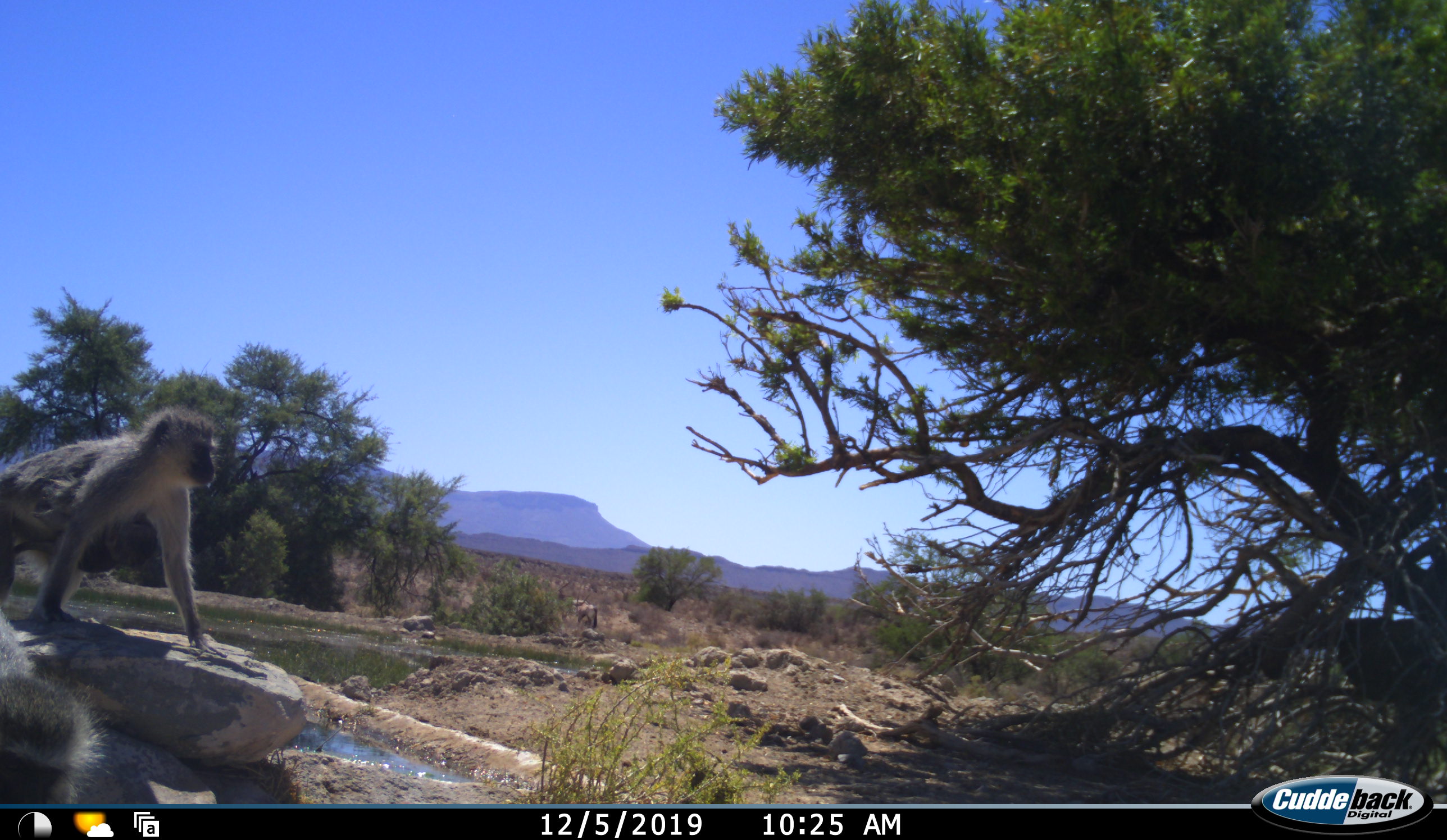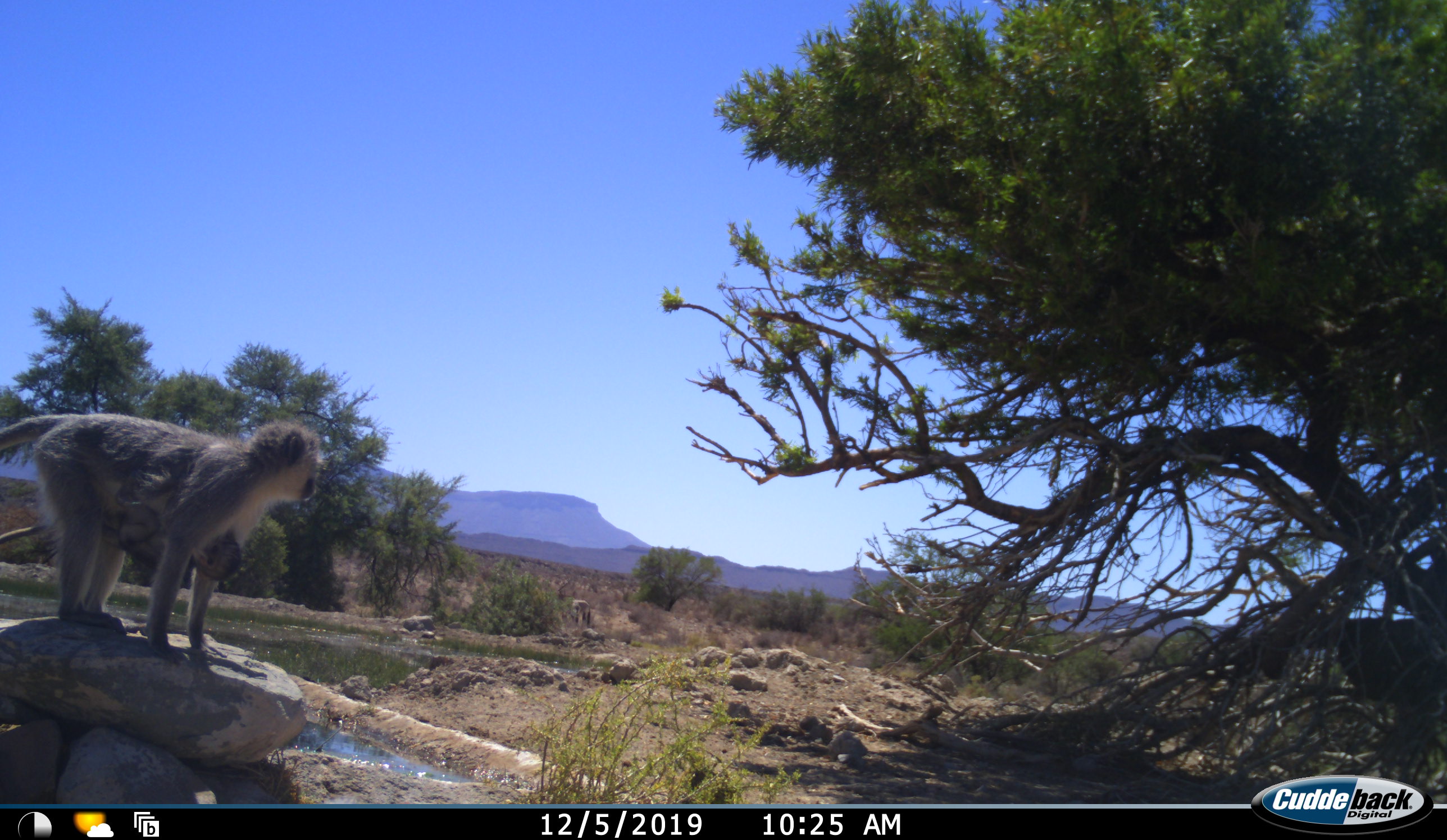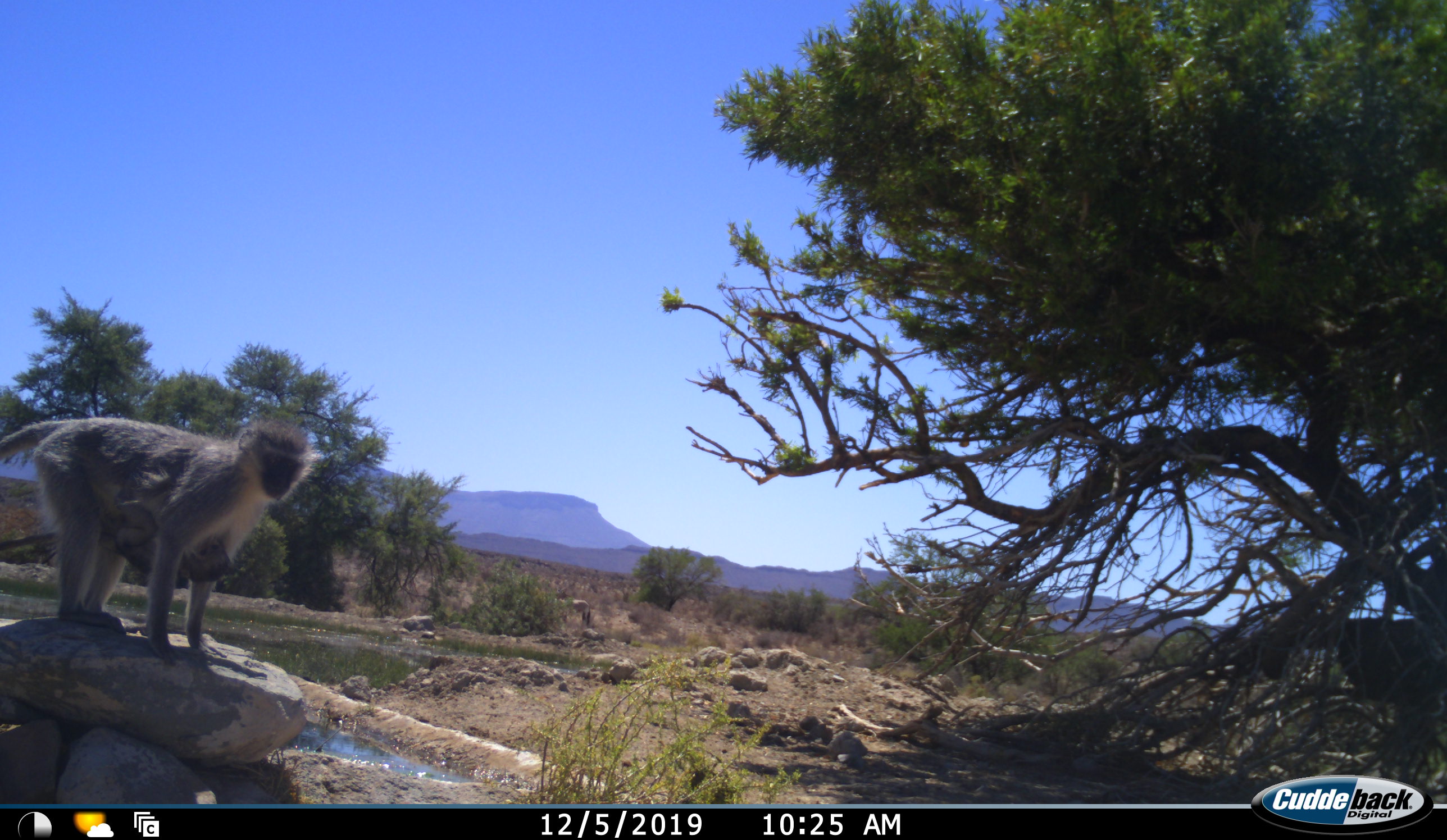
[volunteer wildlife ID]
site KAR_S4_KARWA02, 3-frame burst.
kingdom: Animalia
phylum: Chordata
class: Mammalia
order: Primates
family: Cercopithecidae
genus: Chlorocebus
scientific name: Chlorocebus pygerythrus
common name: vervet monkey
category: monkeyvervet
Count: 2.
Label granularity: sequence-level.